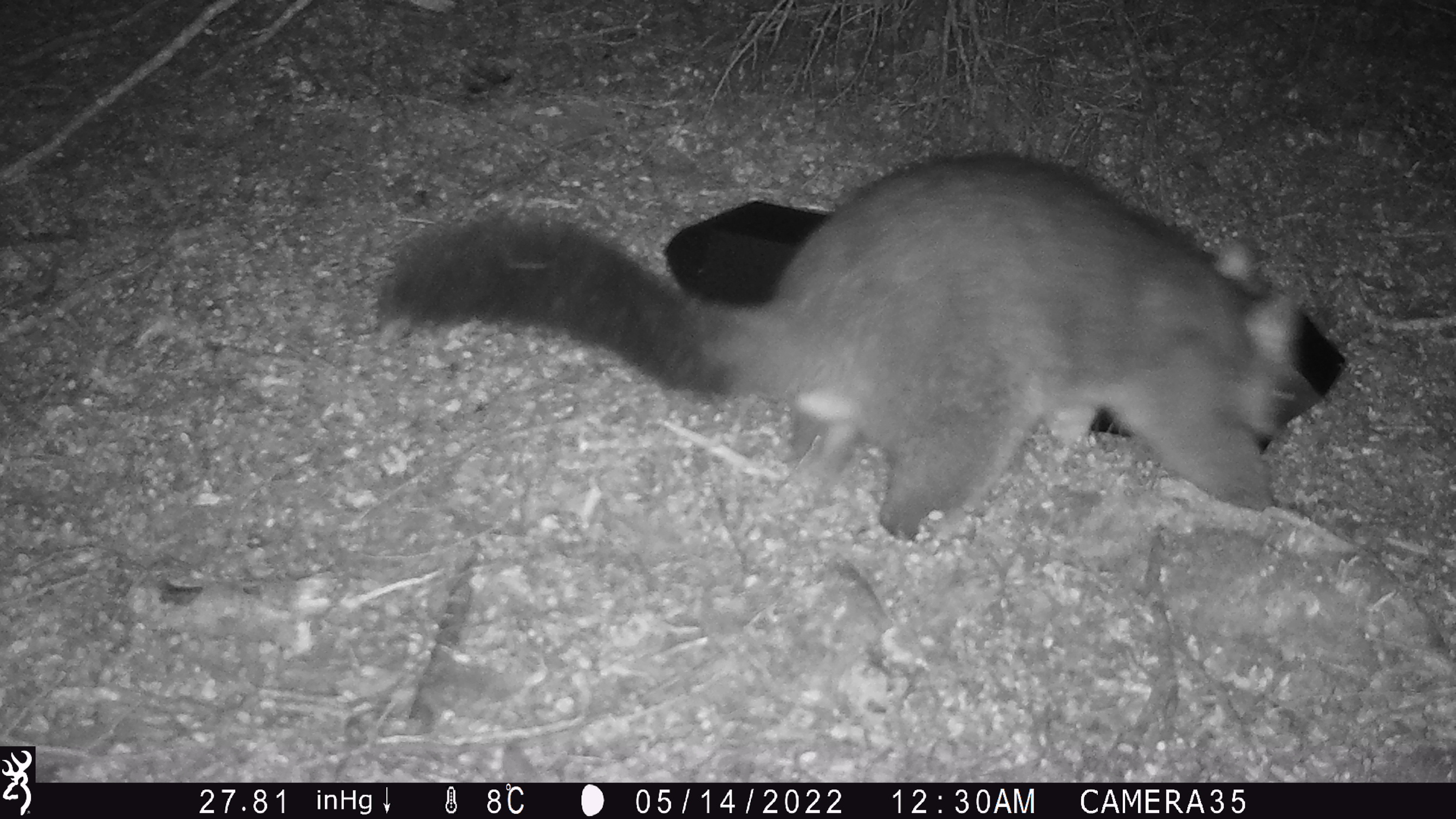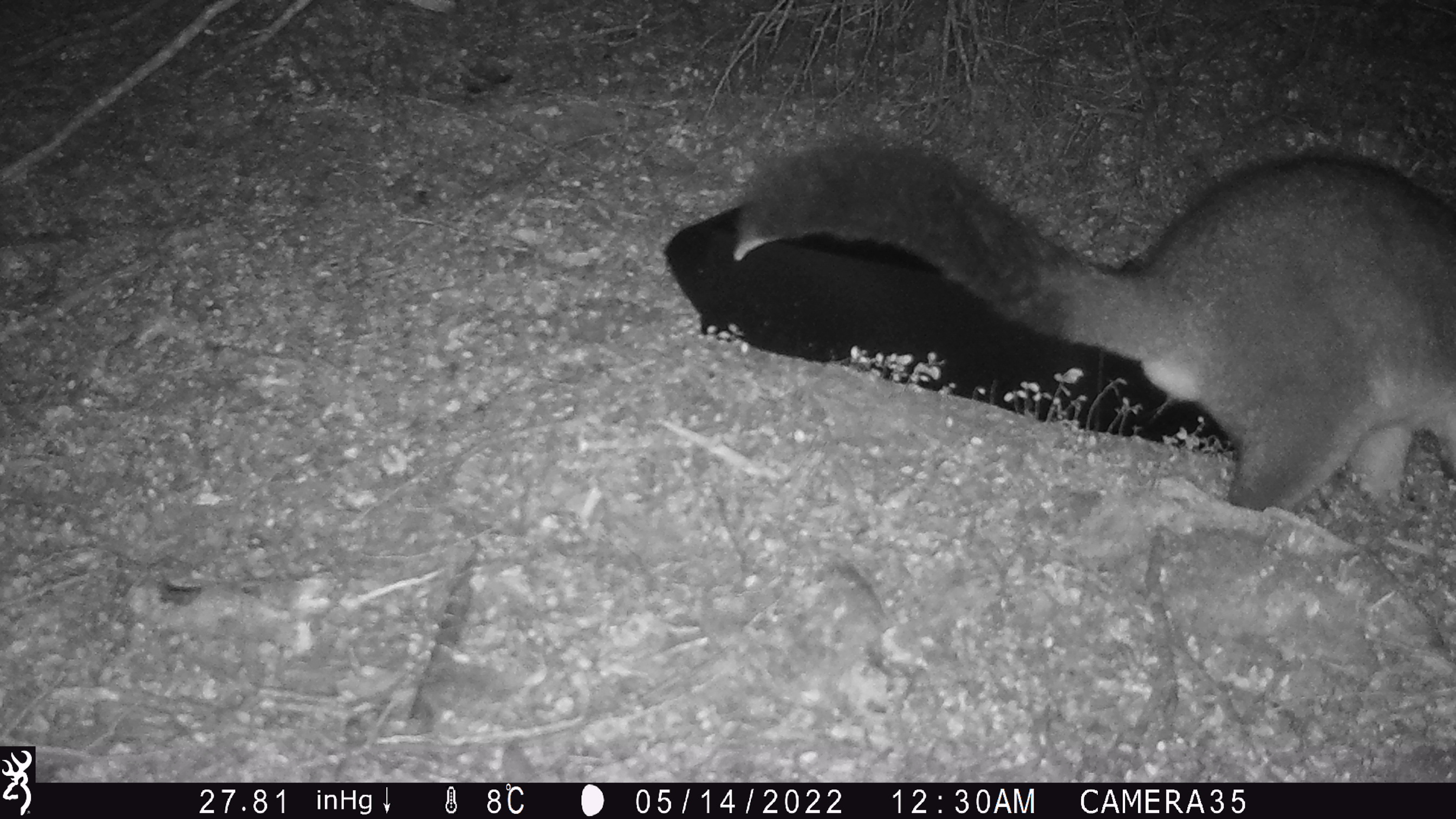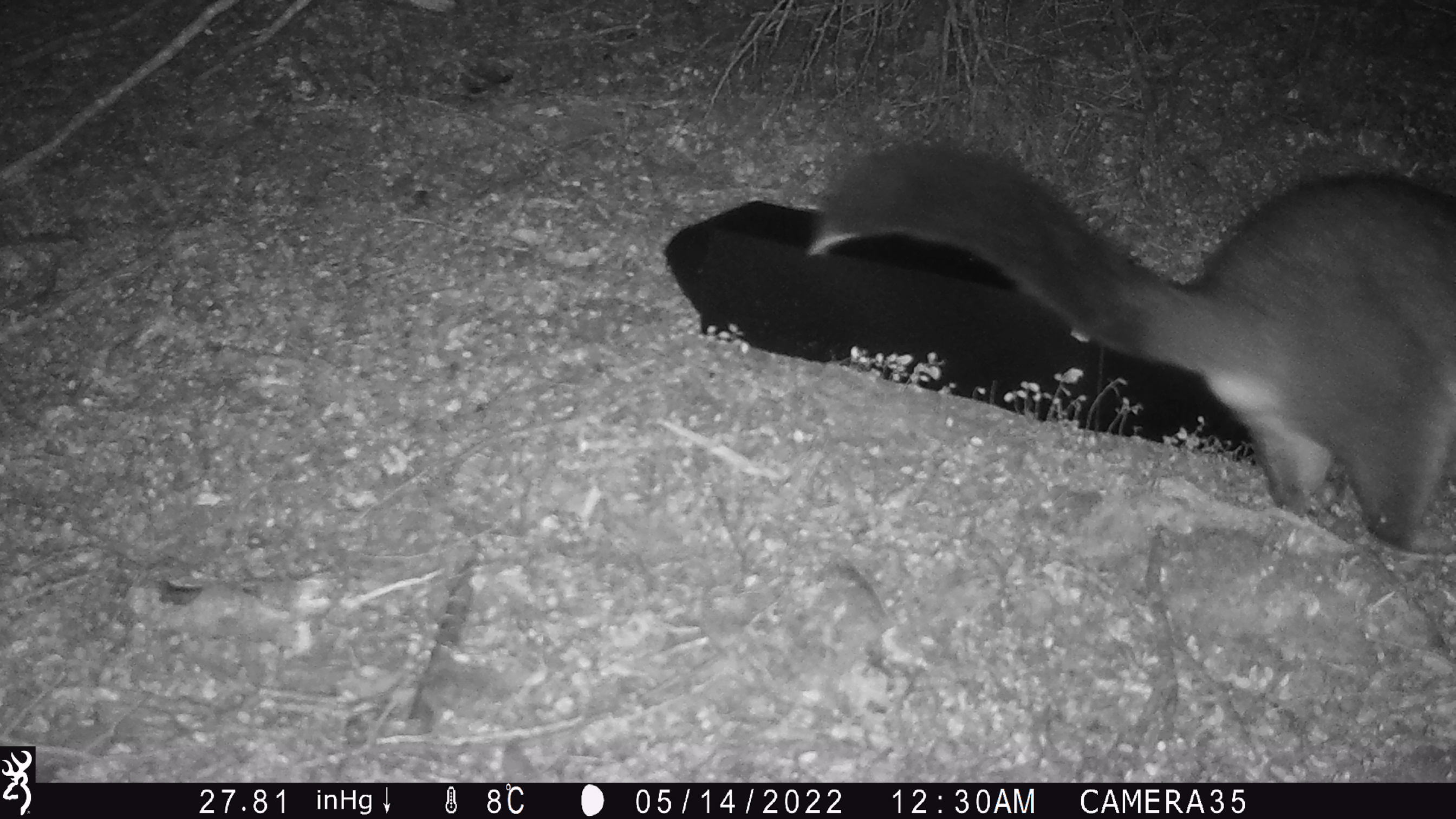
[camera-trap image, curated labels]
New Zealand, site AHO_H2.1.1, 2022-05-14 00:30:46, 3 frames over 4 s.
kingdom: Animalia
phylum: Chordata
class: Mammalia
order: Diprotodontia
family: Phalangeridae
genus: Trichosurus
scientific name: Trichosurus vulpecula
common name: common brushtail possum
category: possum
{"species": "possum (common brushtail possum) (Trichosurus vulpecula)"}